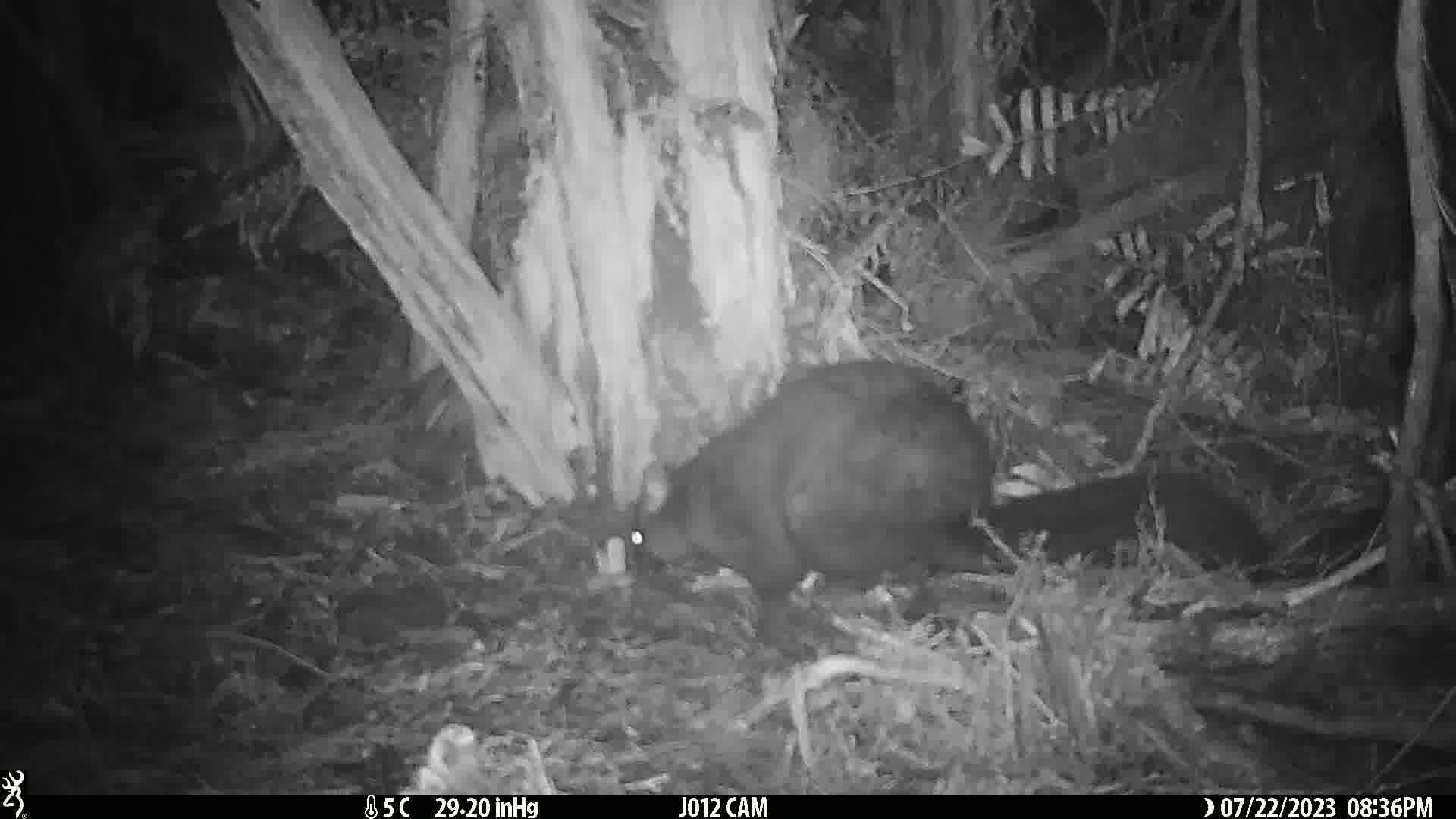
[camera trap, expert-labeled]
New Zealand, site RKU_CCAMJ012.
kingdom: Animalia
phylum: Chordata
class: Mammalia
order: Diprotodontia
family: Phalangeridae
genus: Trichosurus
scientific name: Trichosurus vulpecula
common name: common brushtail possum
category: possum